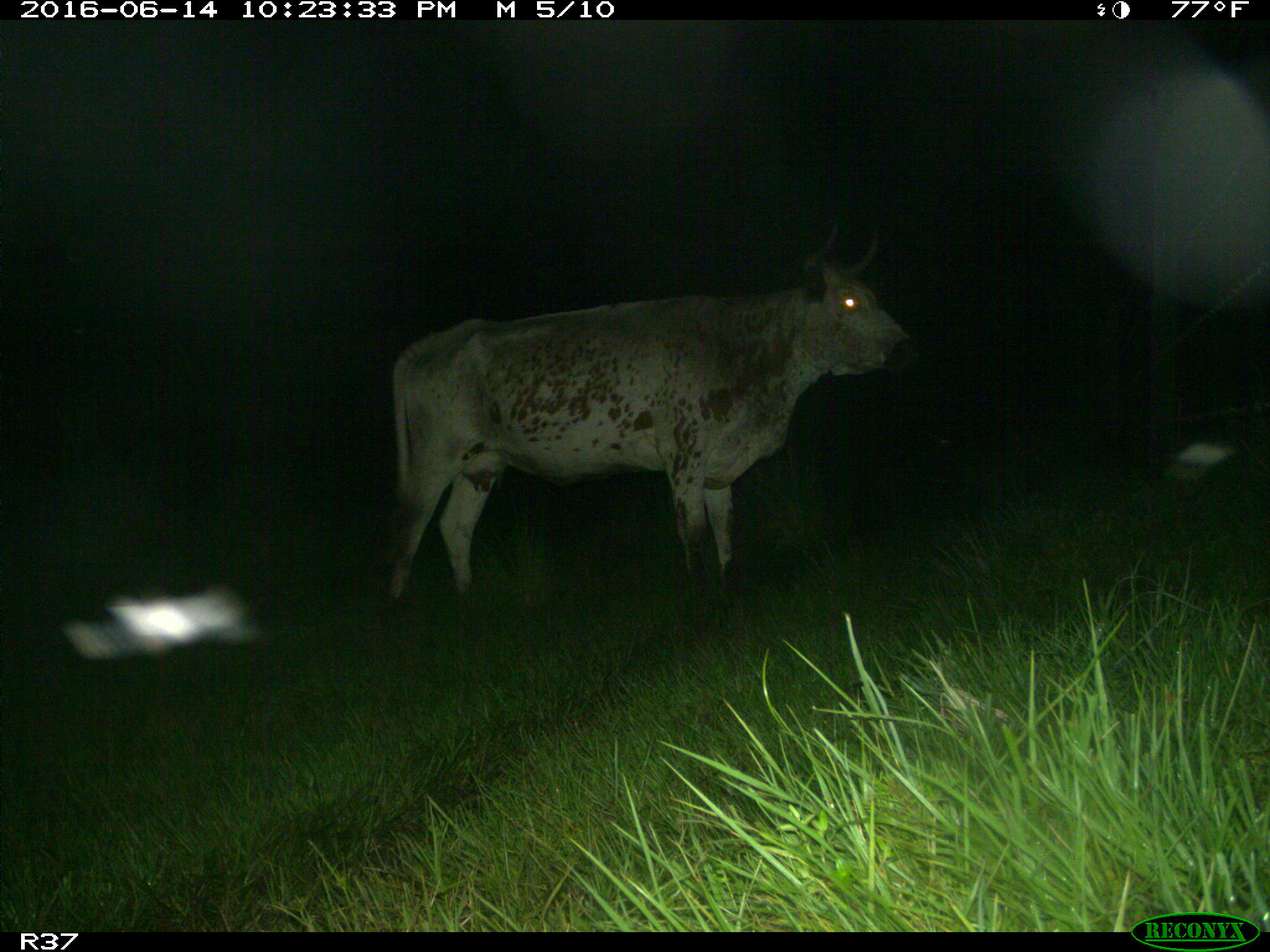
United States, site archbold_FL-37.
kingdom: Animalia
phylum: Chordata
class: Mammalia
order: Artiodactyla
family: Bovidae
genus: Bos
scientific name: Bos taurus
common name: domestic cow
Bos taurus (domestic cow).